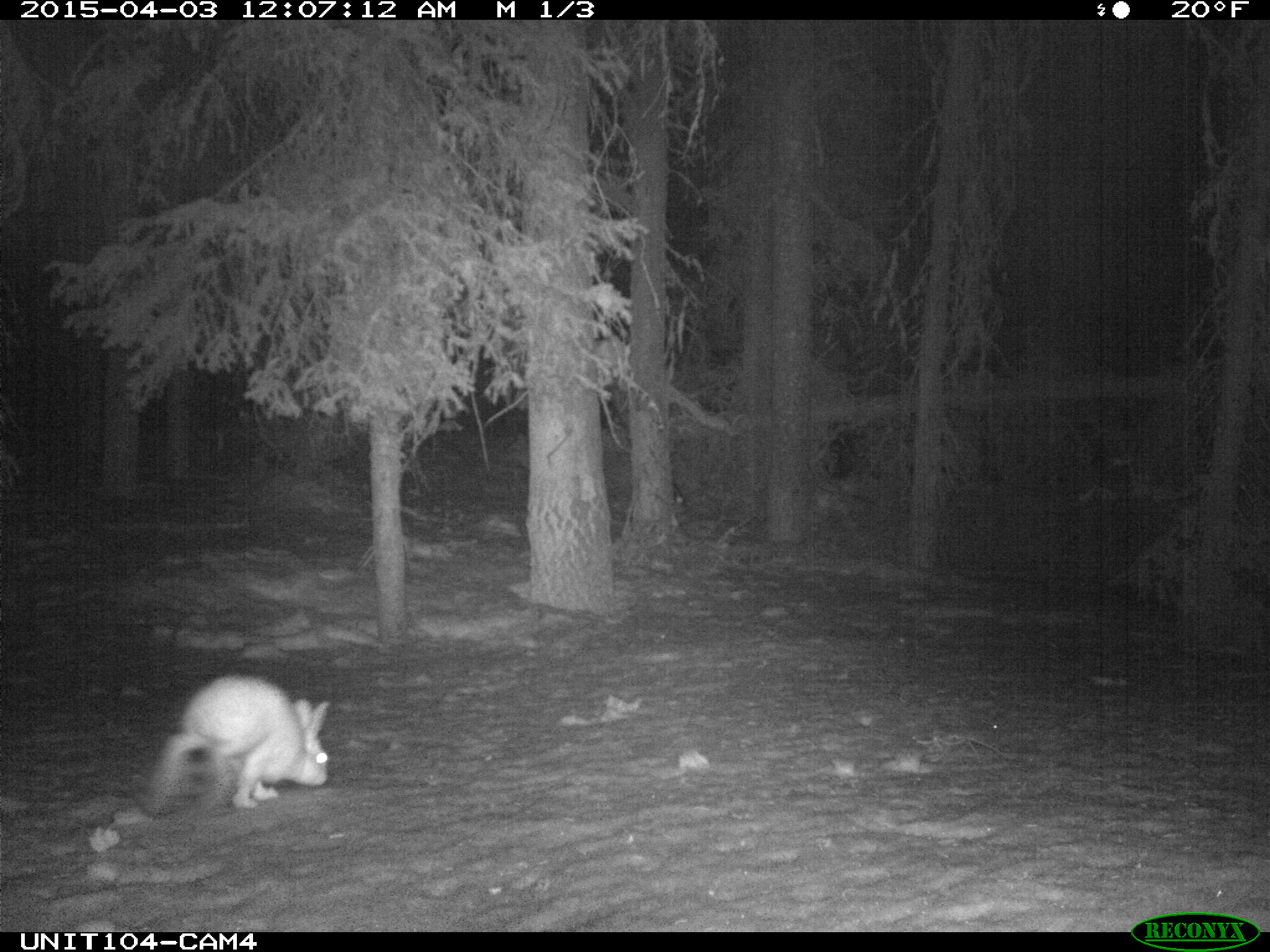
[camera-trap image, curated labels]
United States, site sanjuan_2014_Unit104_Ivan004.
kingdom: Animalia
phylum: Chordata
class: Mammalia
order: Lagomorpha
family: Leporidae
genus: Lepus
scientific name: Lepus americanus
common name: snowshoe hare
Lepus americanus (snowshoe hare).